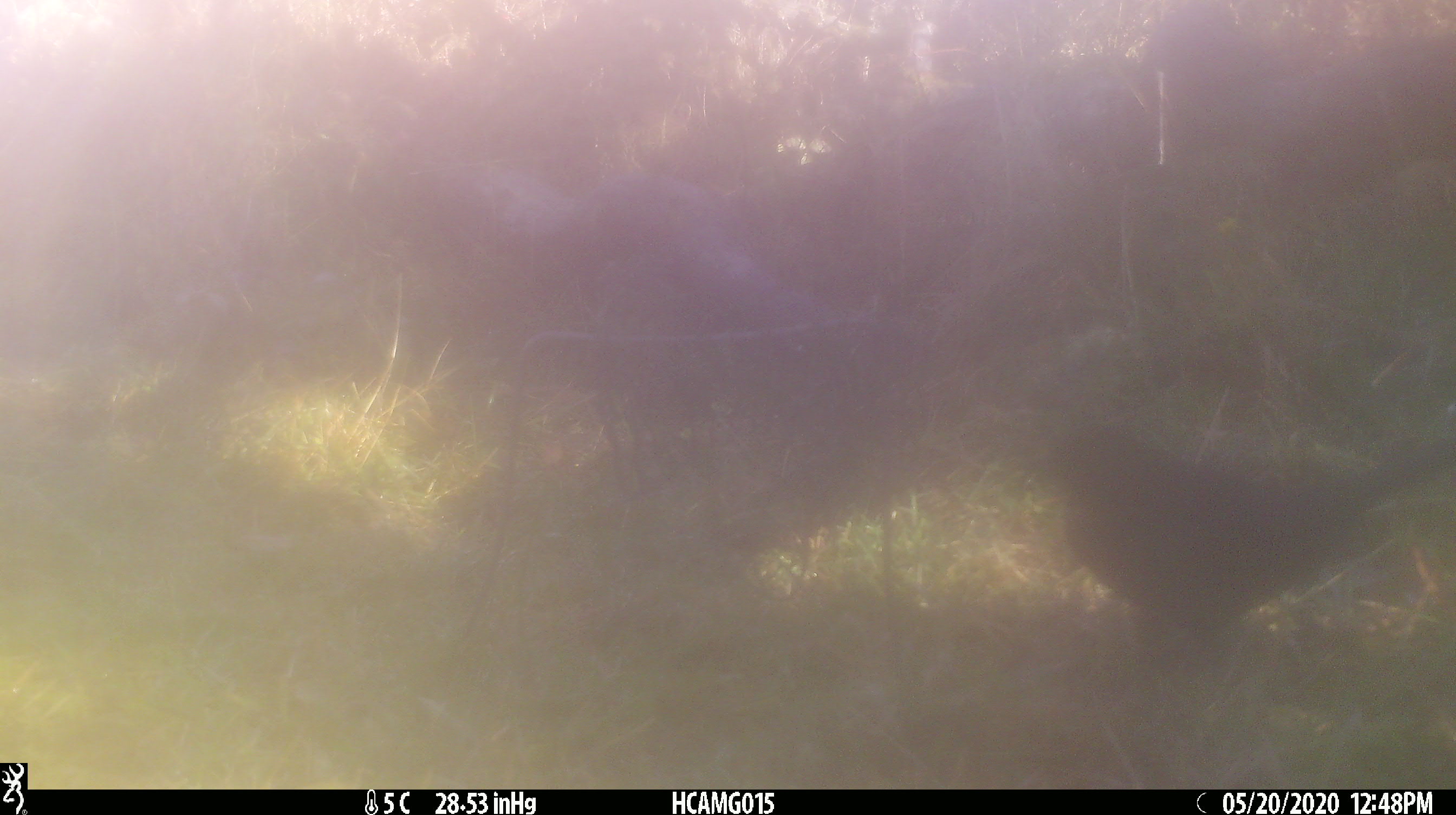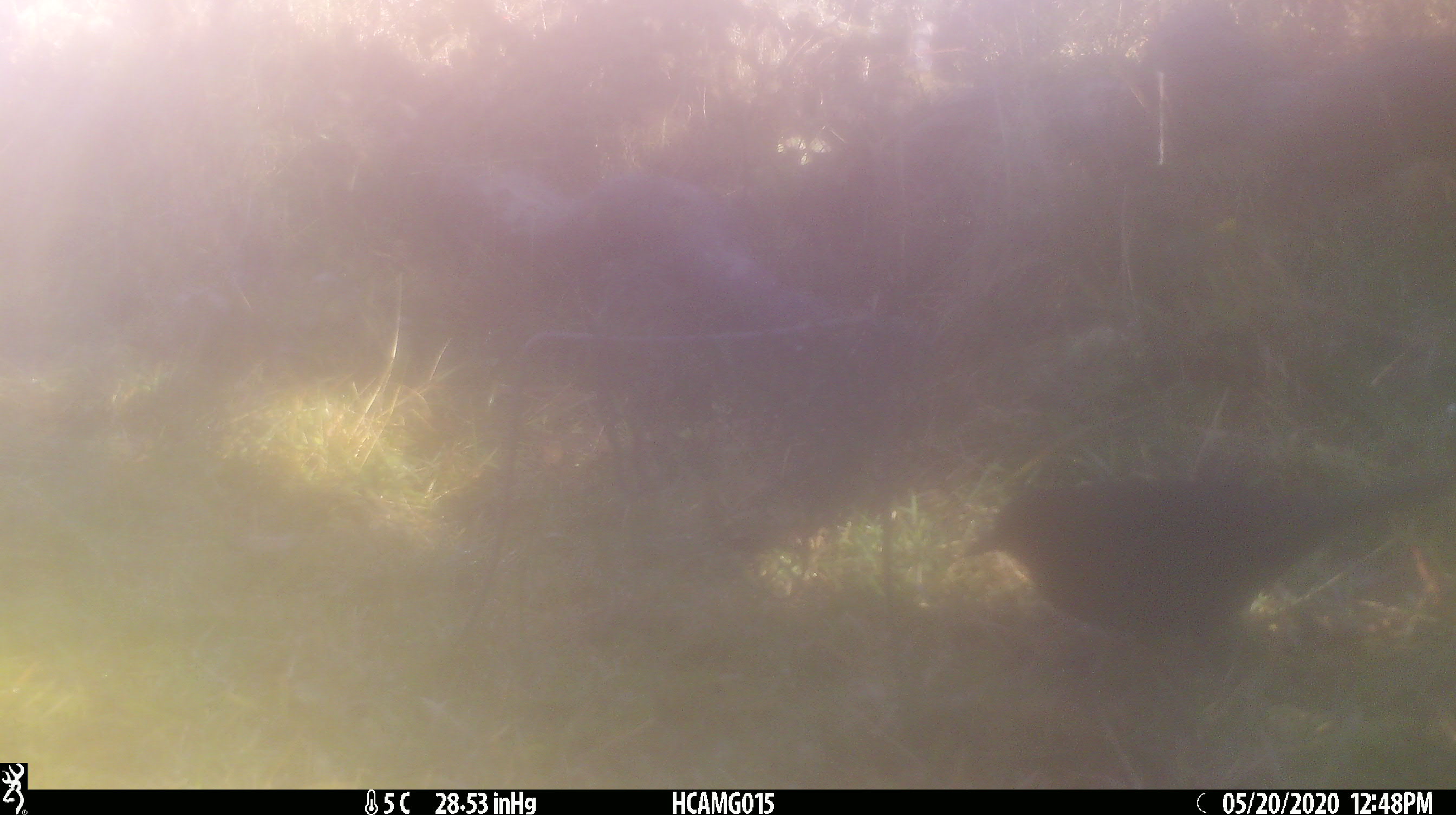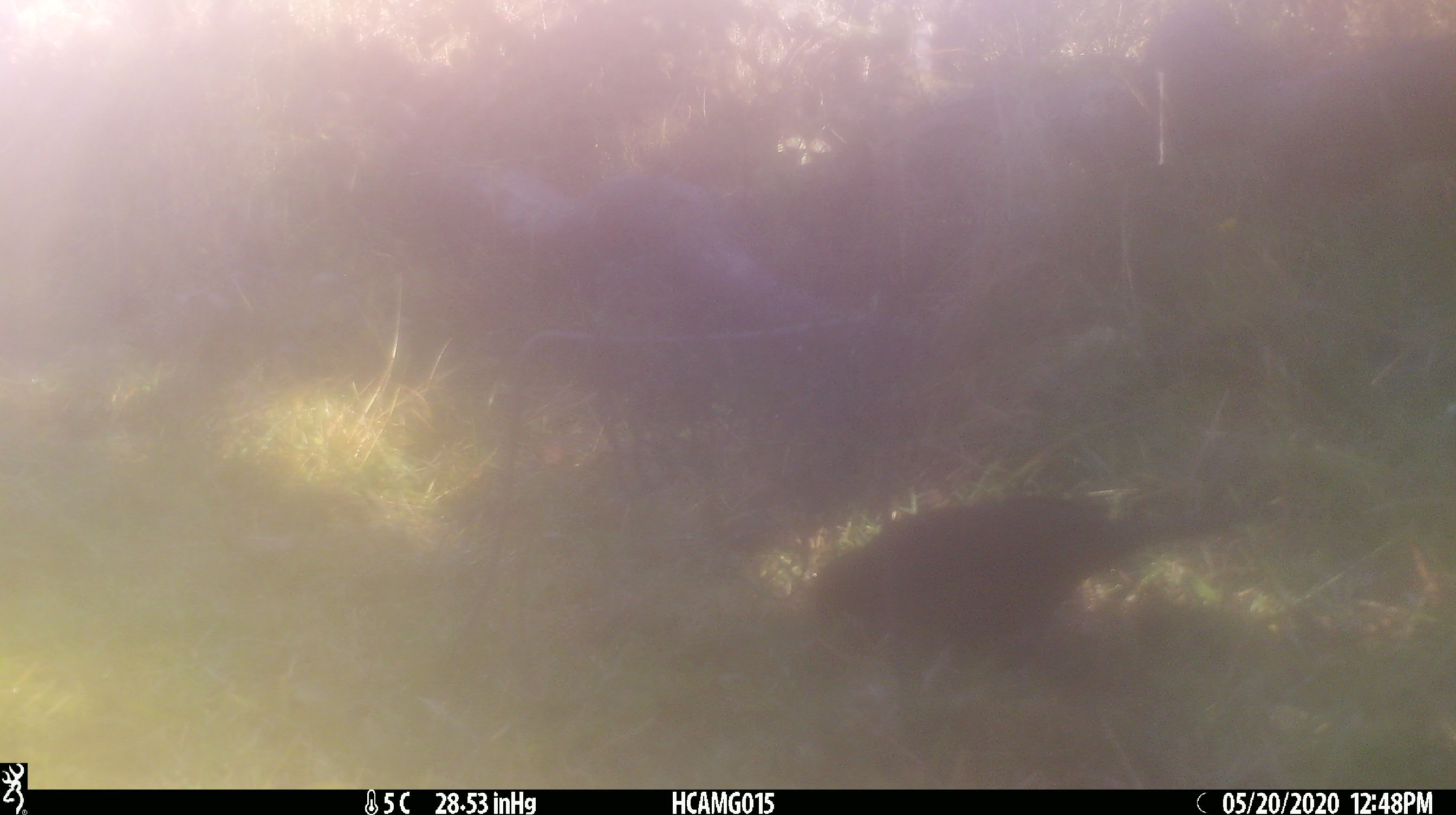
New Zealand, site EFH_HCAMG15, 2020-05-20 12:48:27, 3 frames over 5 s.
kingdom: Animalia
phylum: Chordata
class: Aves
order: Passeriformes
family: Turdidae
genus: Turdus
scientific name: Turdus merula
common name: eurasian blackbird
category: blackbird